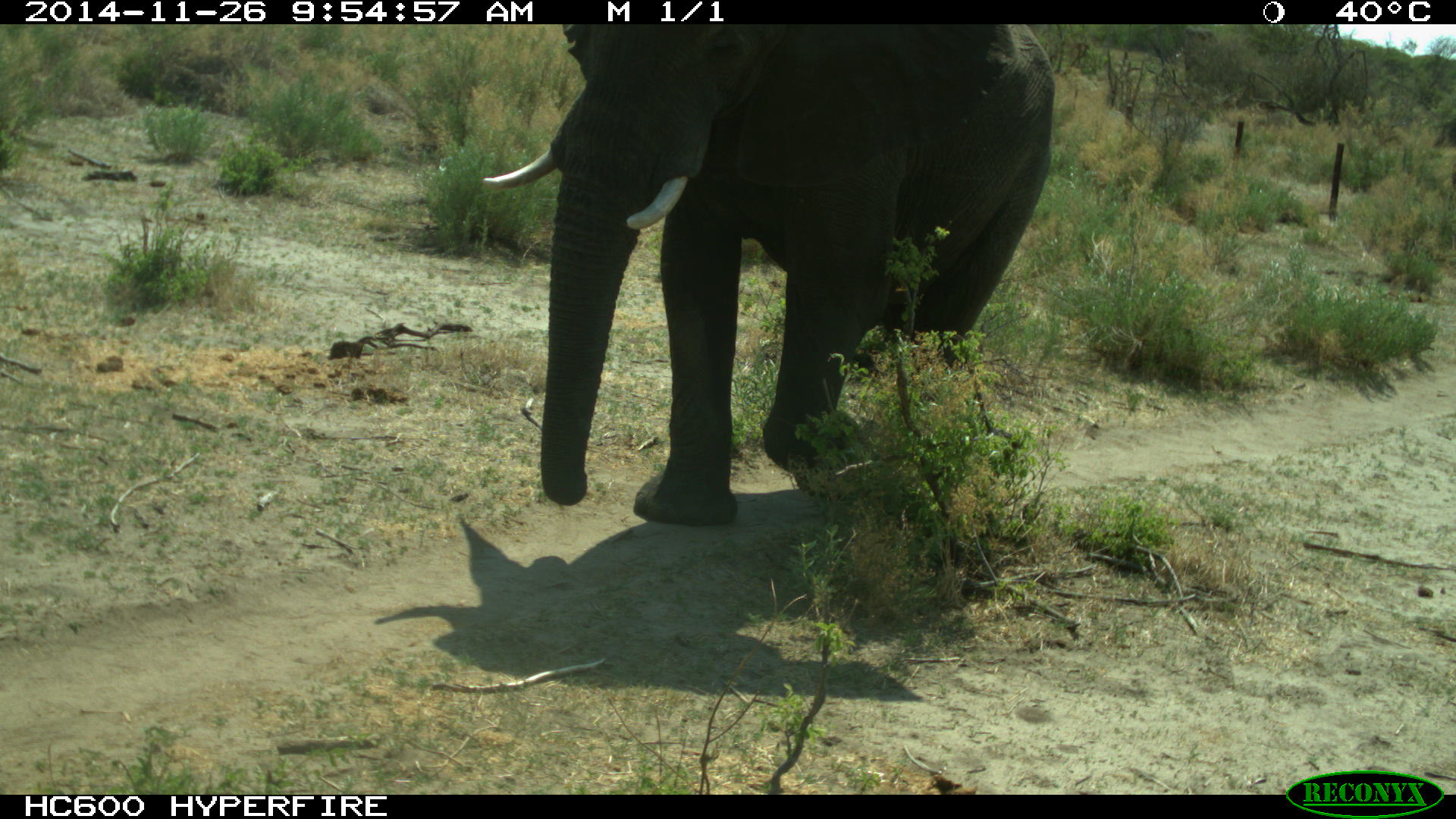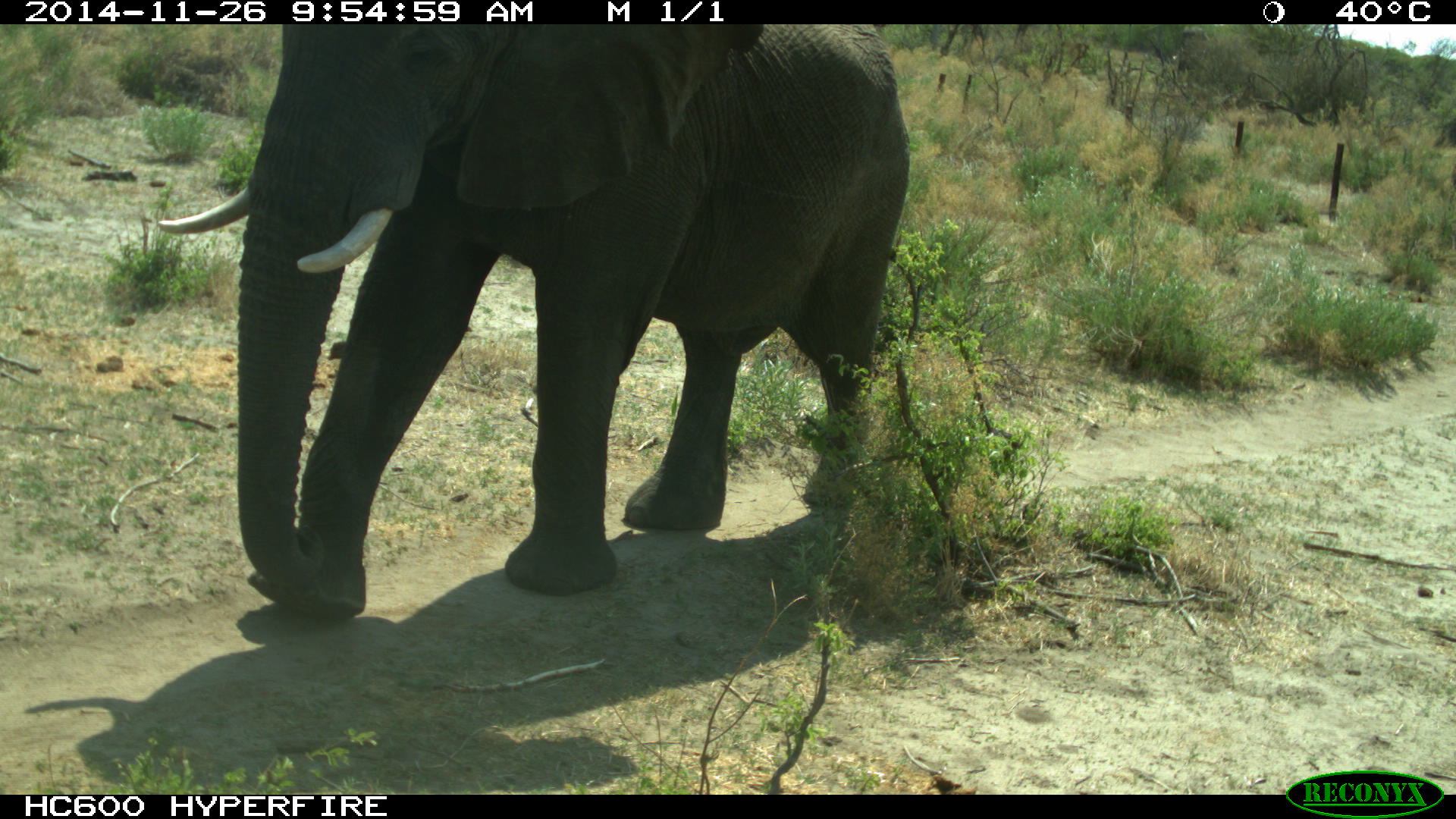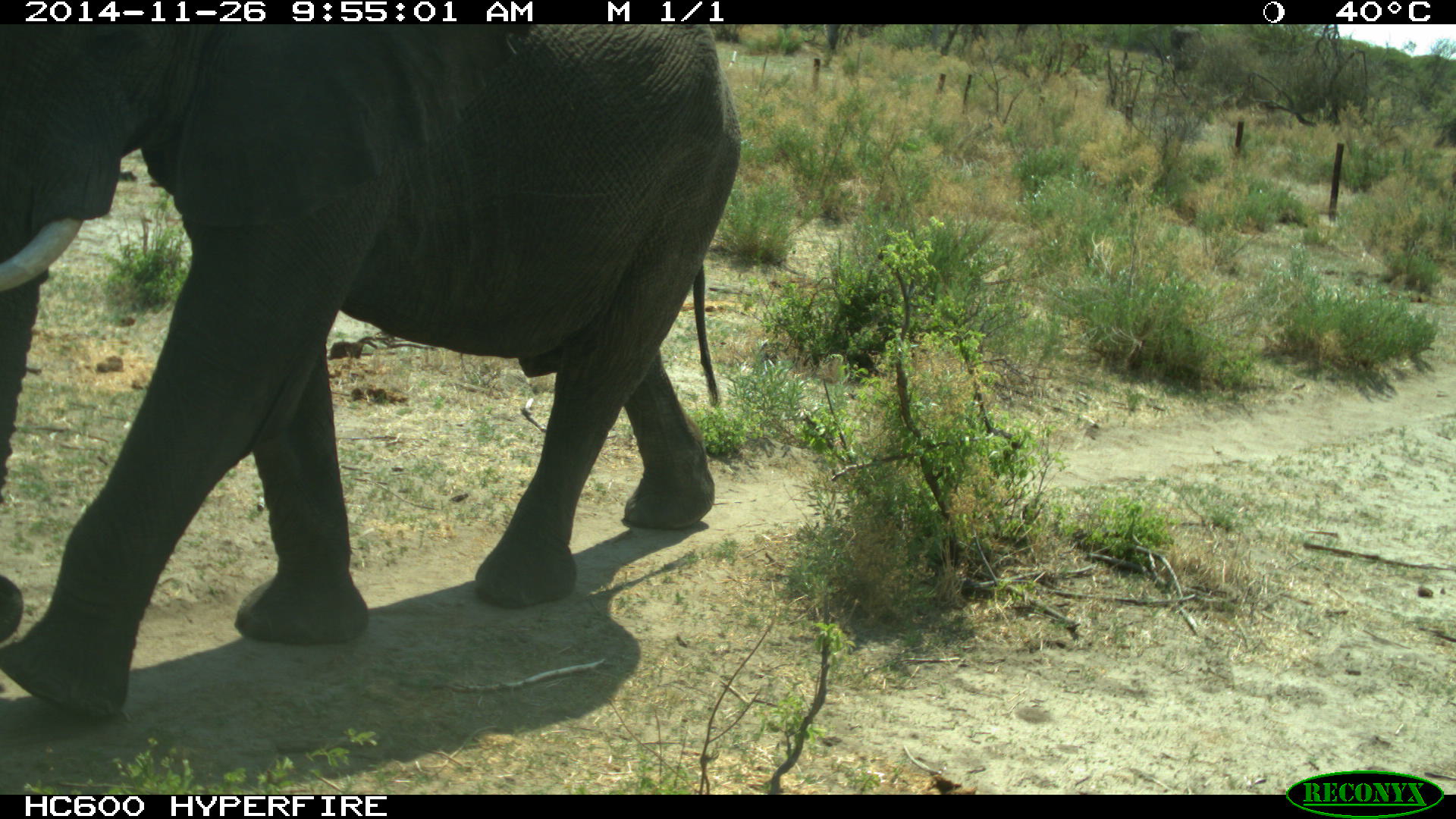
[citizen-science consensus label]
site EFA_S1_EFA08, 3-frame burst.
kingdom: Animalia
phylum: Chordata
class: Mammalia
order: Proboscidea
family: Elephantidae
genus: Loxodonta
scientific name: Loxodonta africana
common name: african bush elephant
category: elephant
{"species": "elephant (african bush elephant) (Loxodonta africana)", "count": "1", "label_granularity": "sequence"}